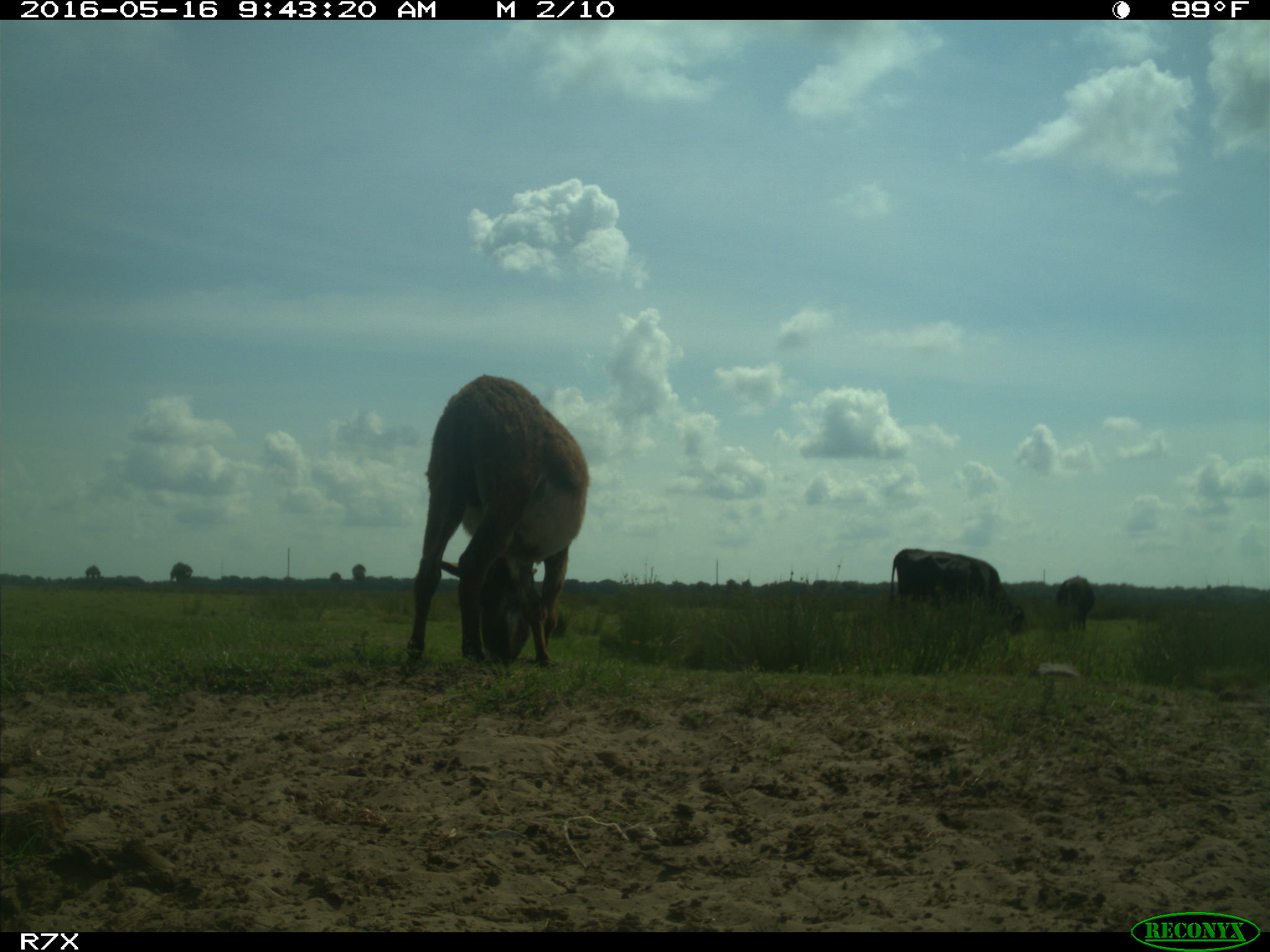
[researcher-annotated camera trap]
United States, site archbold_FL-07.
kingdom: Animalia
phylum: Chordata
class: Mammalia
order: Artiodactyla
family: Bovidae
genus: Bos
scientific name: Bos taurus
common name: domestic cow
Bos taurus (domestic cow).